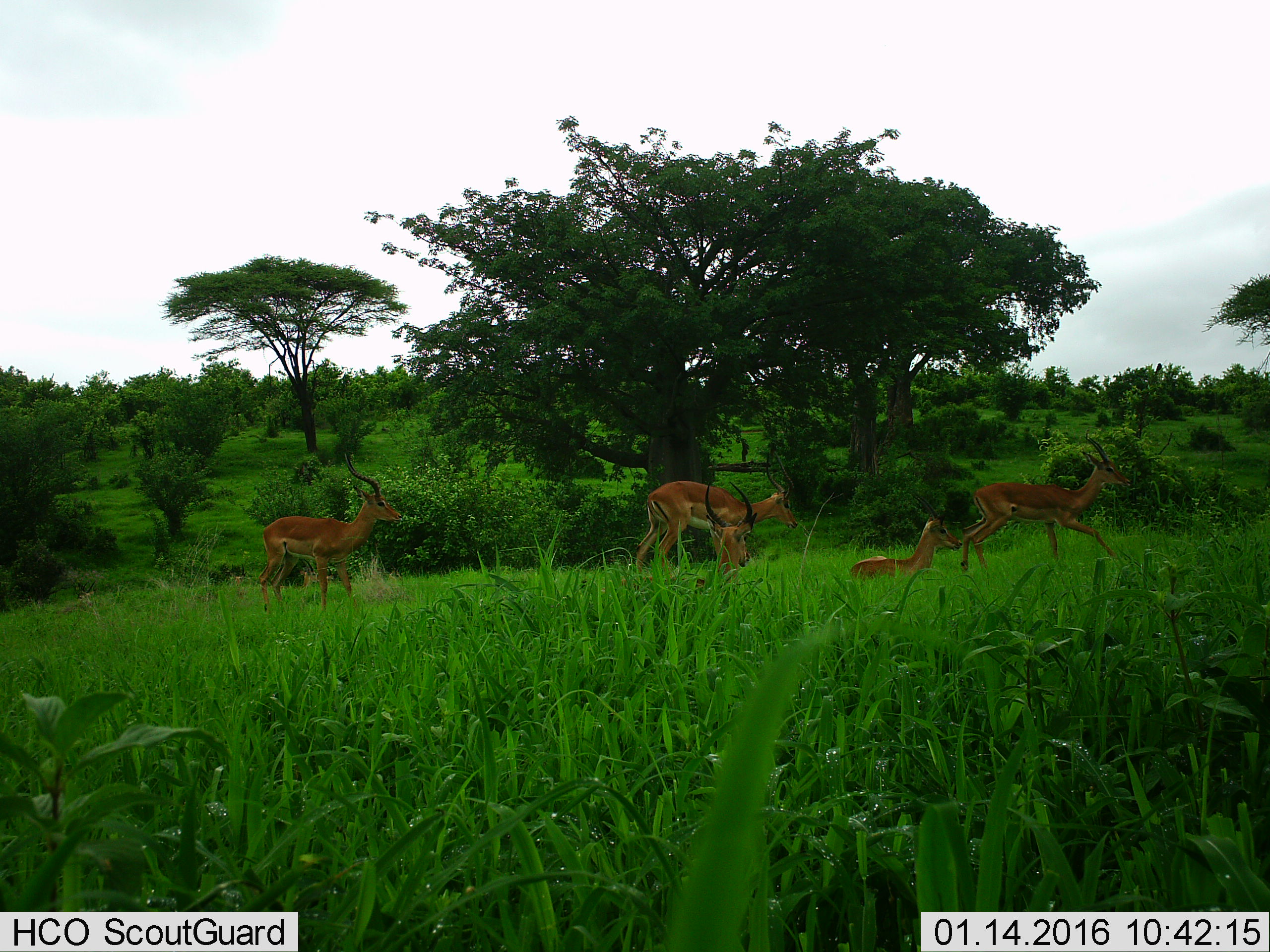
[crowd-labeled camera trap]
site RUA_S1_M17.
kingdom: Animalia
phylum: Chordata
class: Mammalia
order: Artiodactyla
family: Bovidae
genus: Aepyceros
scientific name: Aepyceros melampus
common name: impala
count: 5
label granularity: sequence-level